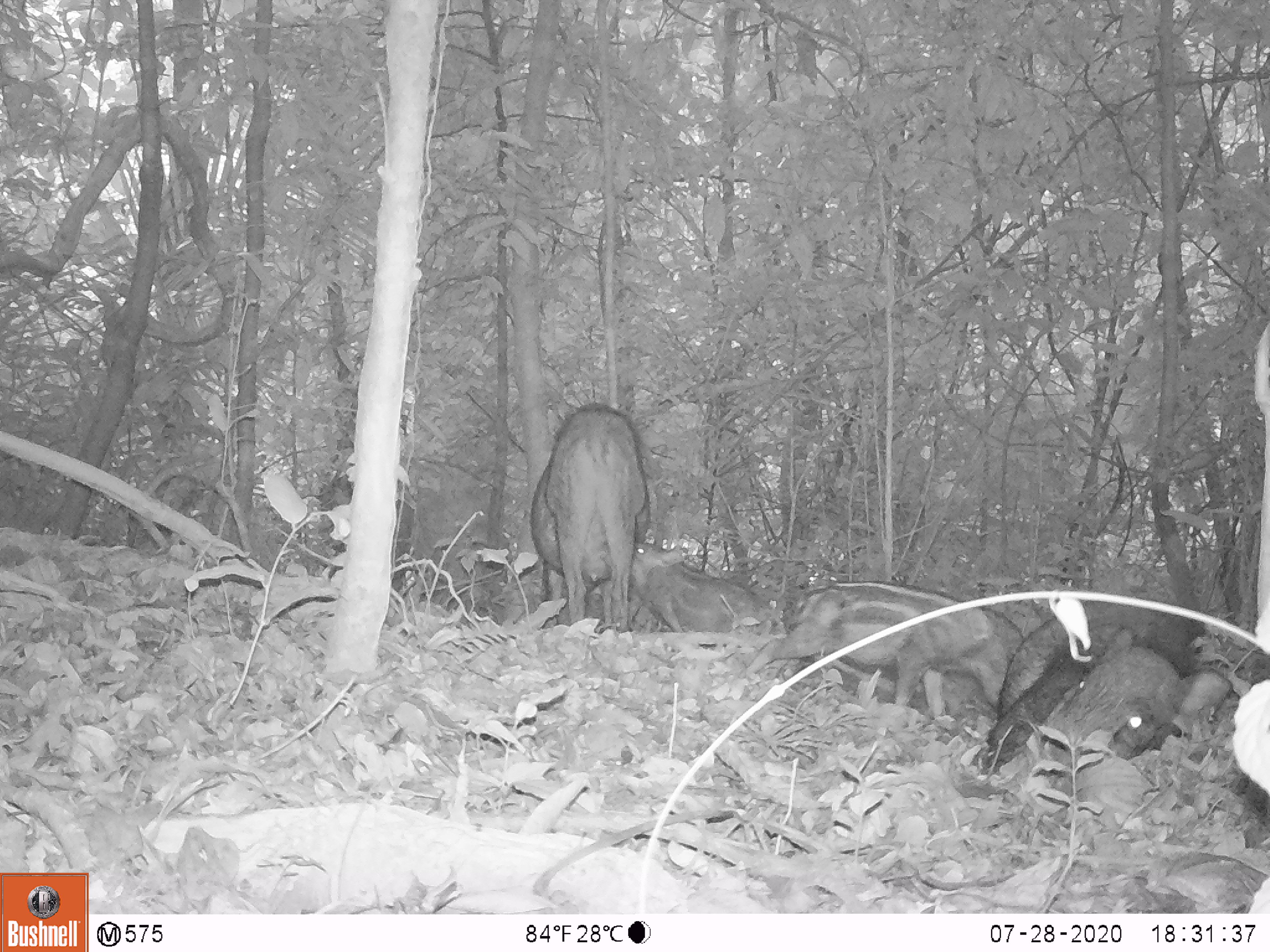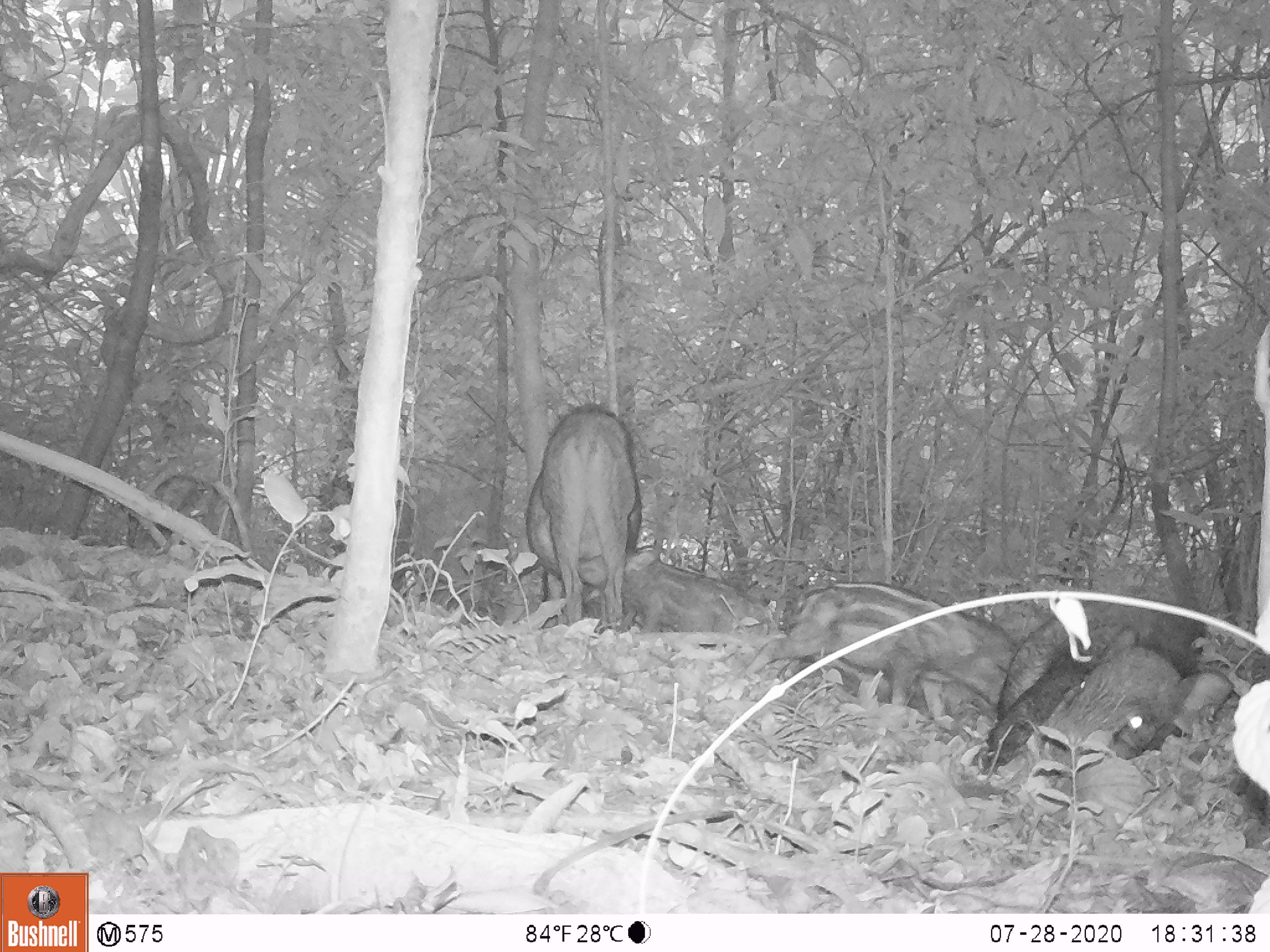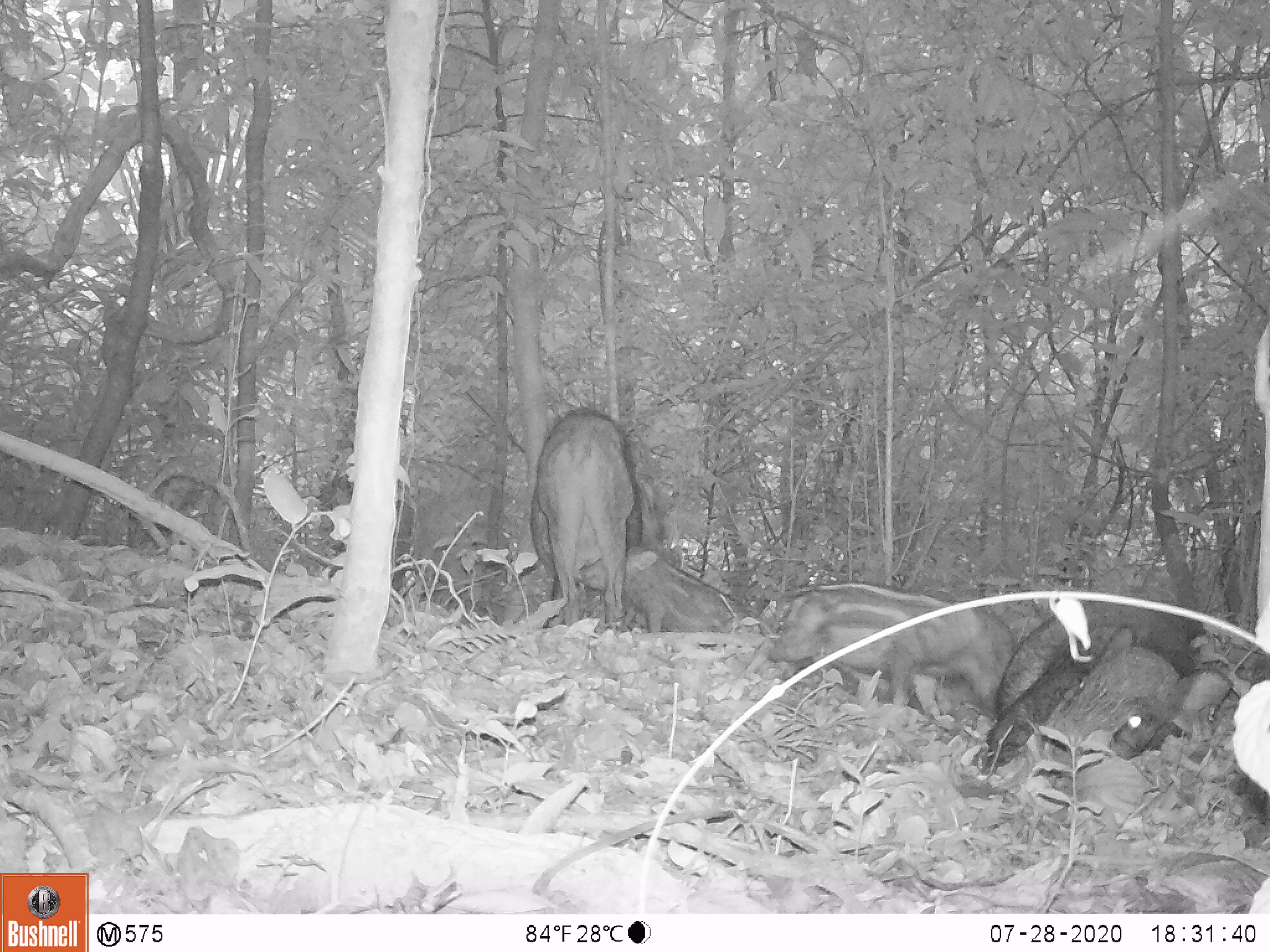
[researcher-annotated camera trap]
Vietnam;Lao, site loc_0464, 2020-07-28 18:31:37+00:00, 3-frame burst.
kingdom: Animalia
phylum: Chordata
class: Mammalia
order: Artiodactyla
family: Suidae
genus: Sus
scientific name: Sus scrofa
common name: eurasian wild pig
Eurasian wild pig (Sus scrofa). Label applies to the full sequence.